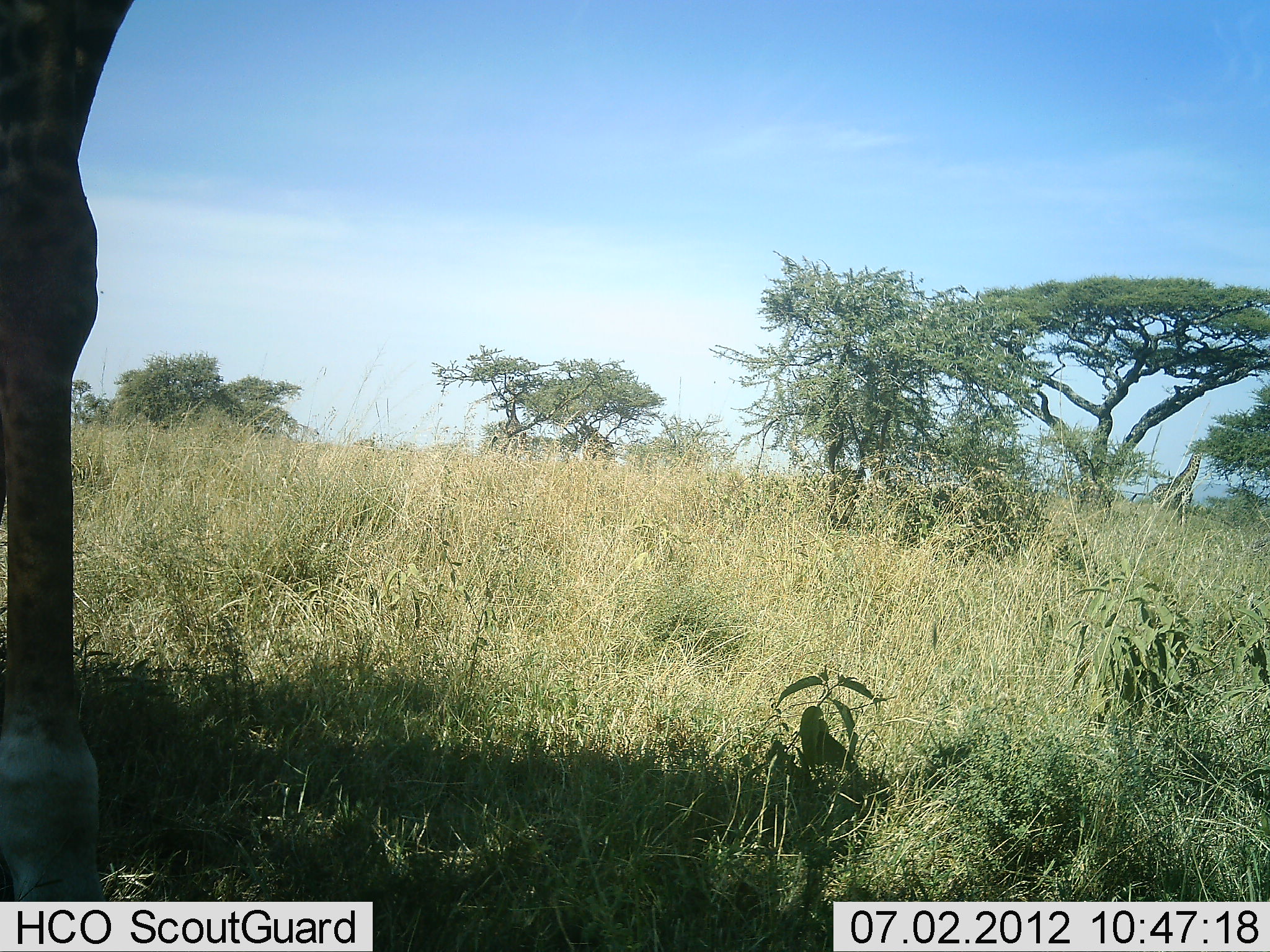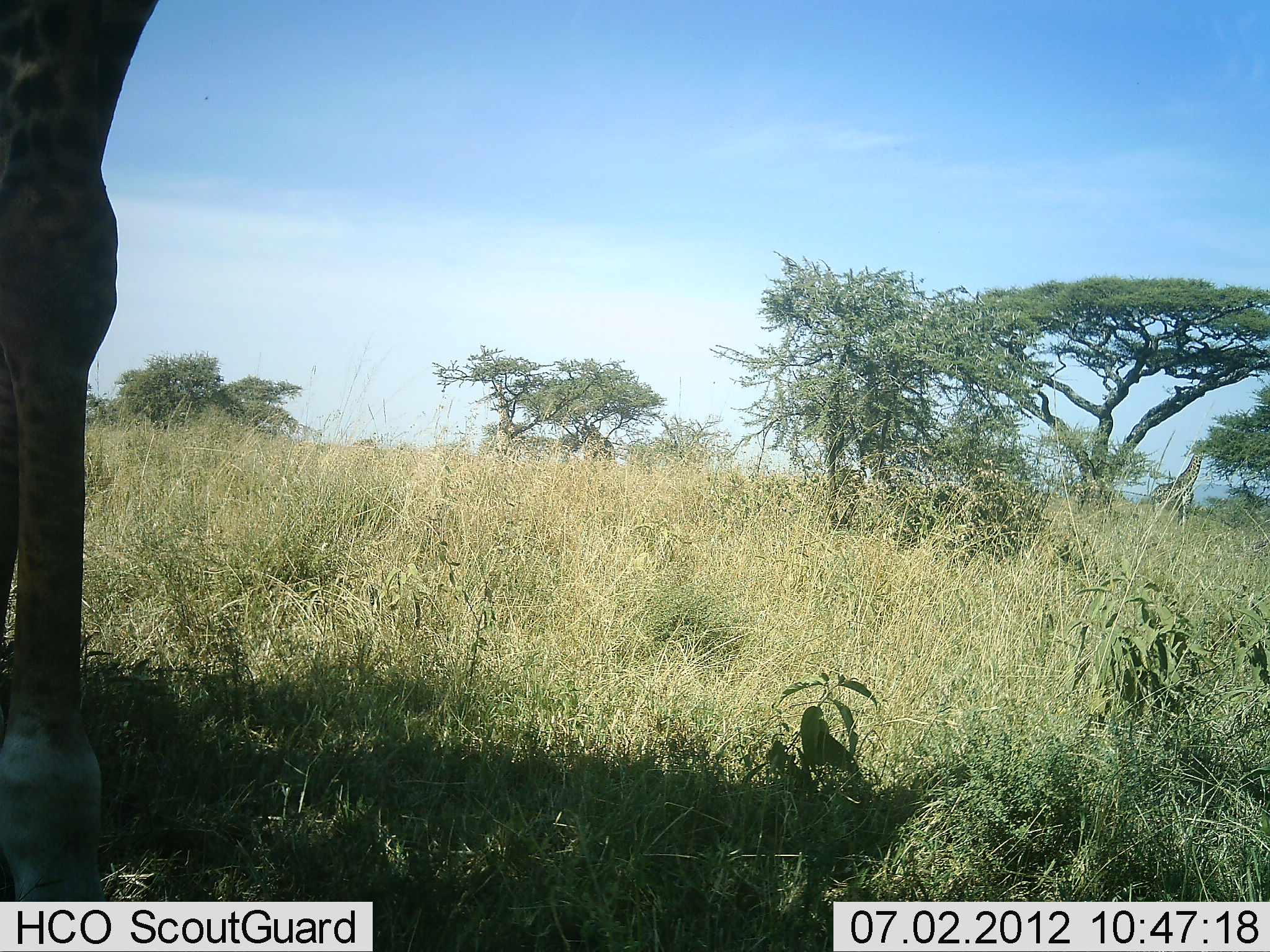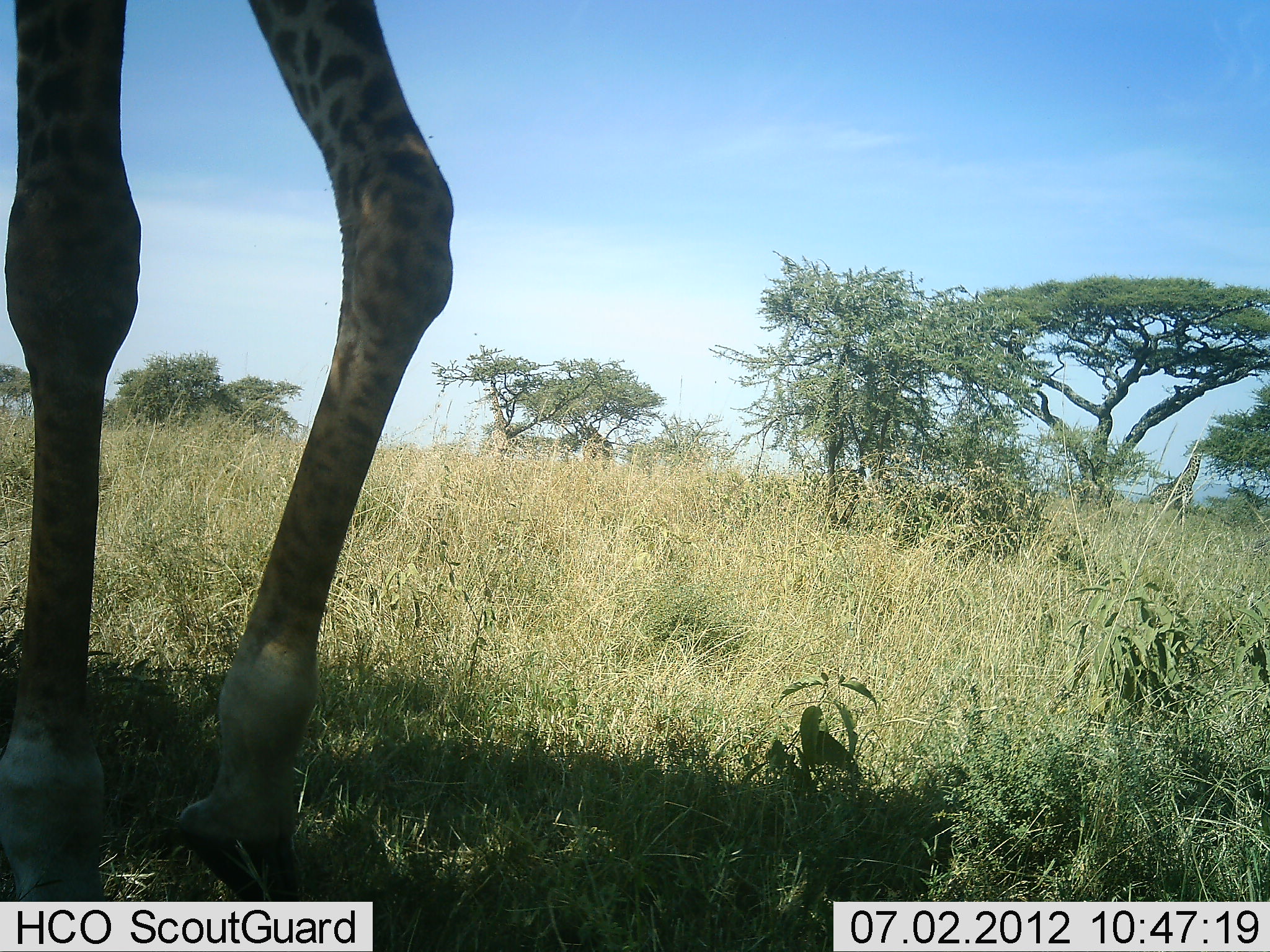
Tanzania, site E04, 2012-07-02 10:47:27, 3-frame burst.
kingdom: Animalia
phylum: Chordata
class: Mammalia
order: Artiodactyla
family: Giraffidae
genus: Giraffa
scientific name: Giraffa camelopardalis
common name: giraffe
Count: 1.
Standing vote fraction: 40%.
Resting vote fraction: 0%.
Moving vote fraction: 40%.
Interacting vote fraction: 0%.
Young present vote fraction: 0%.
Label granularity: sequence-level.